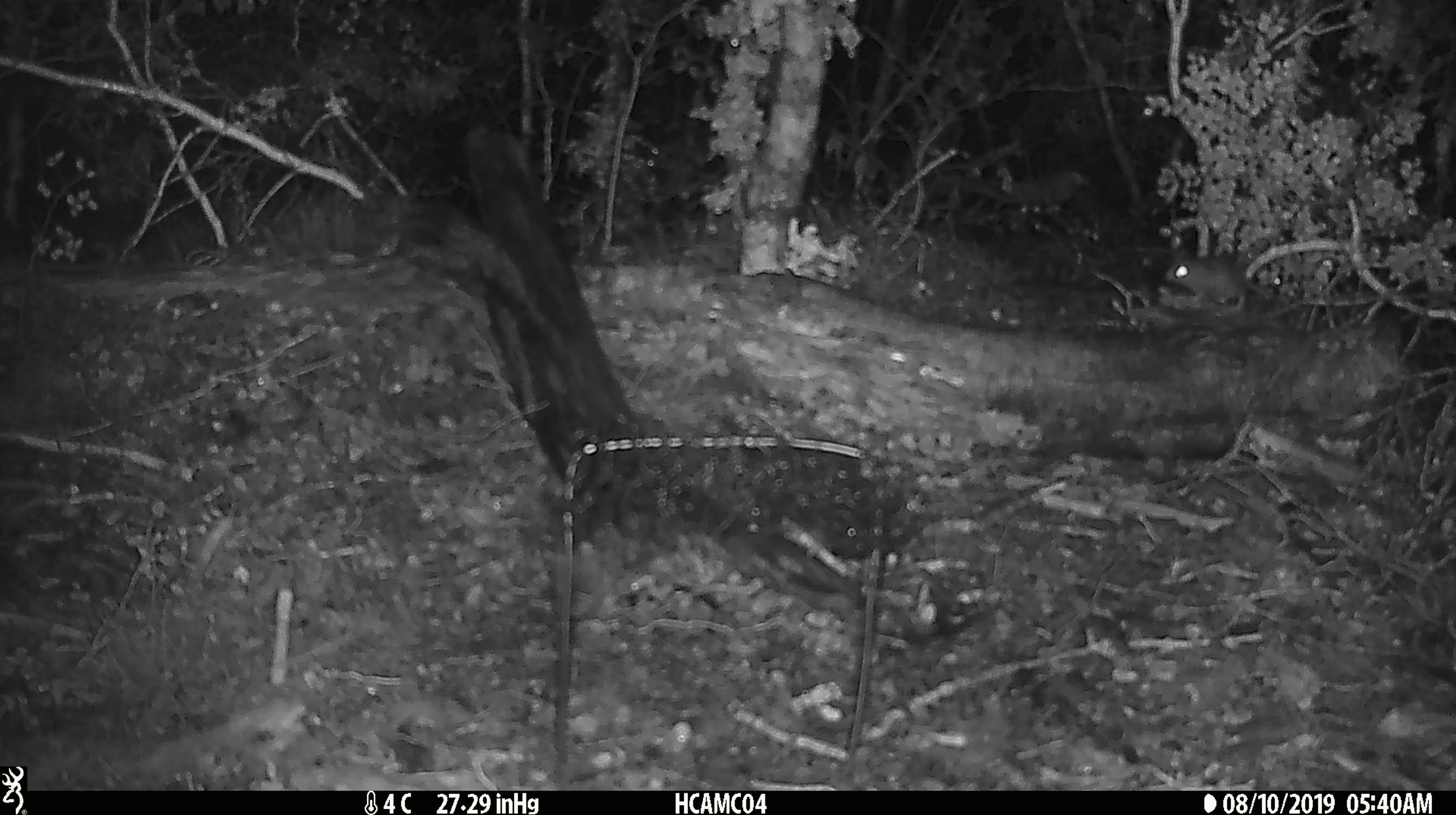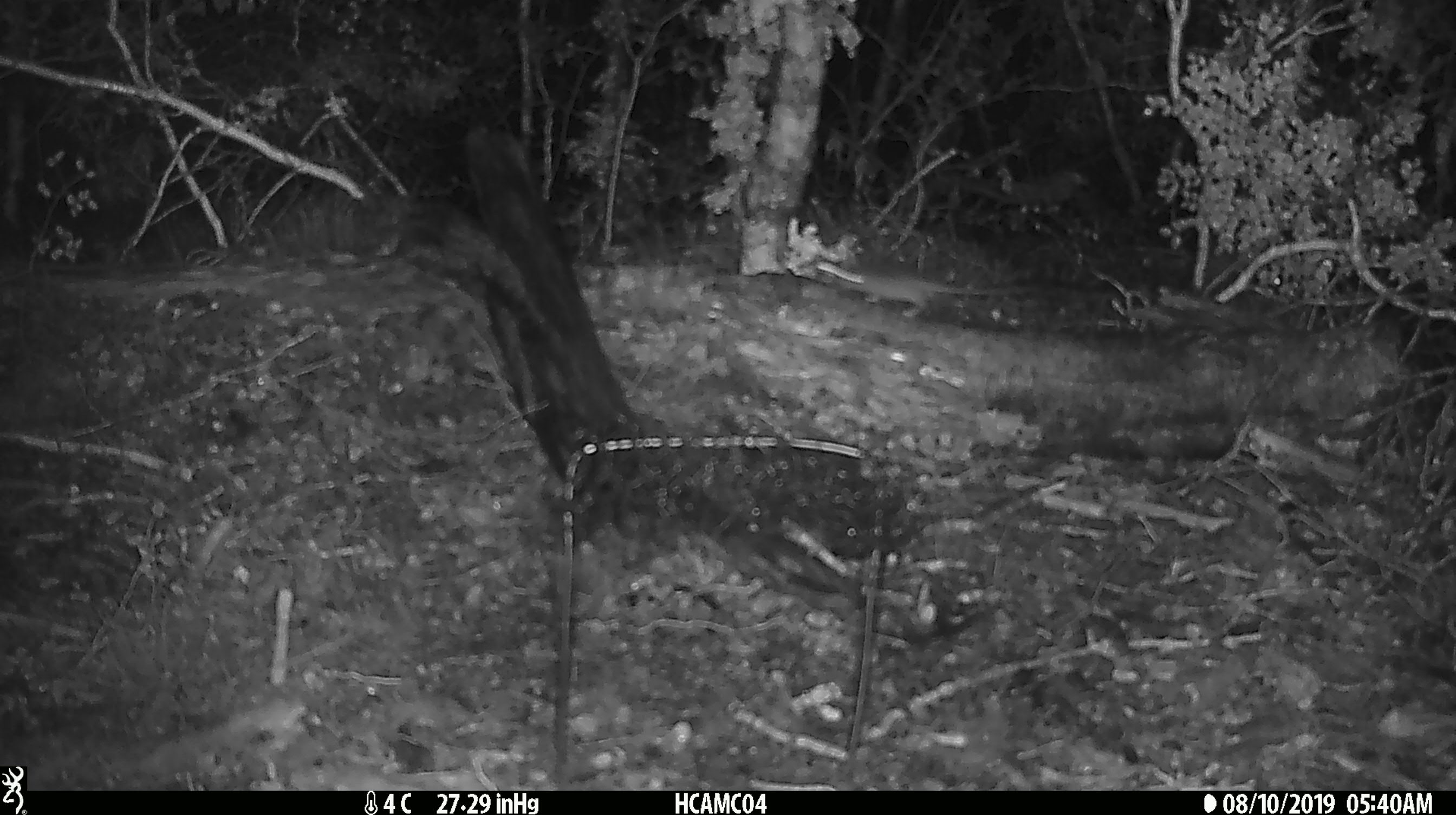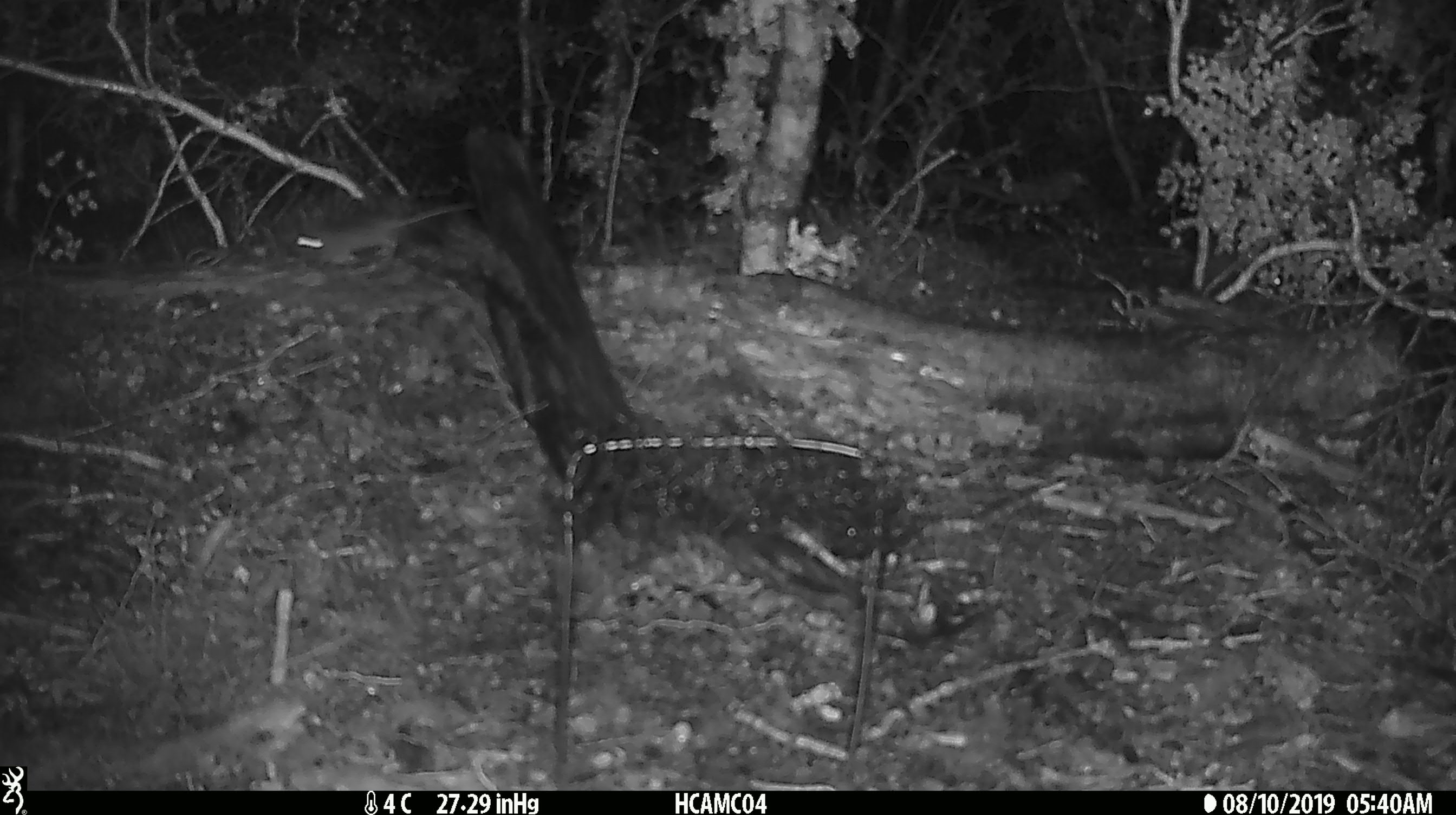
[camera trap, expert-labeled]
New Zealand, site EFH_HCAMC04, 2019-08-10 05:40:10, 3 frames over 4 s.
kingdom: Animalia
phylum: Chordata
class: Mammalia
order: Rodentia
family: Muridae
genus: Mus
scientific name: Mus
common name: mouse